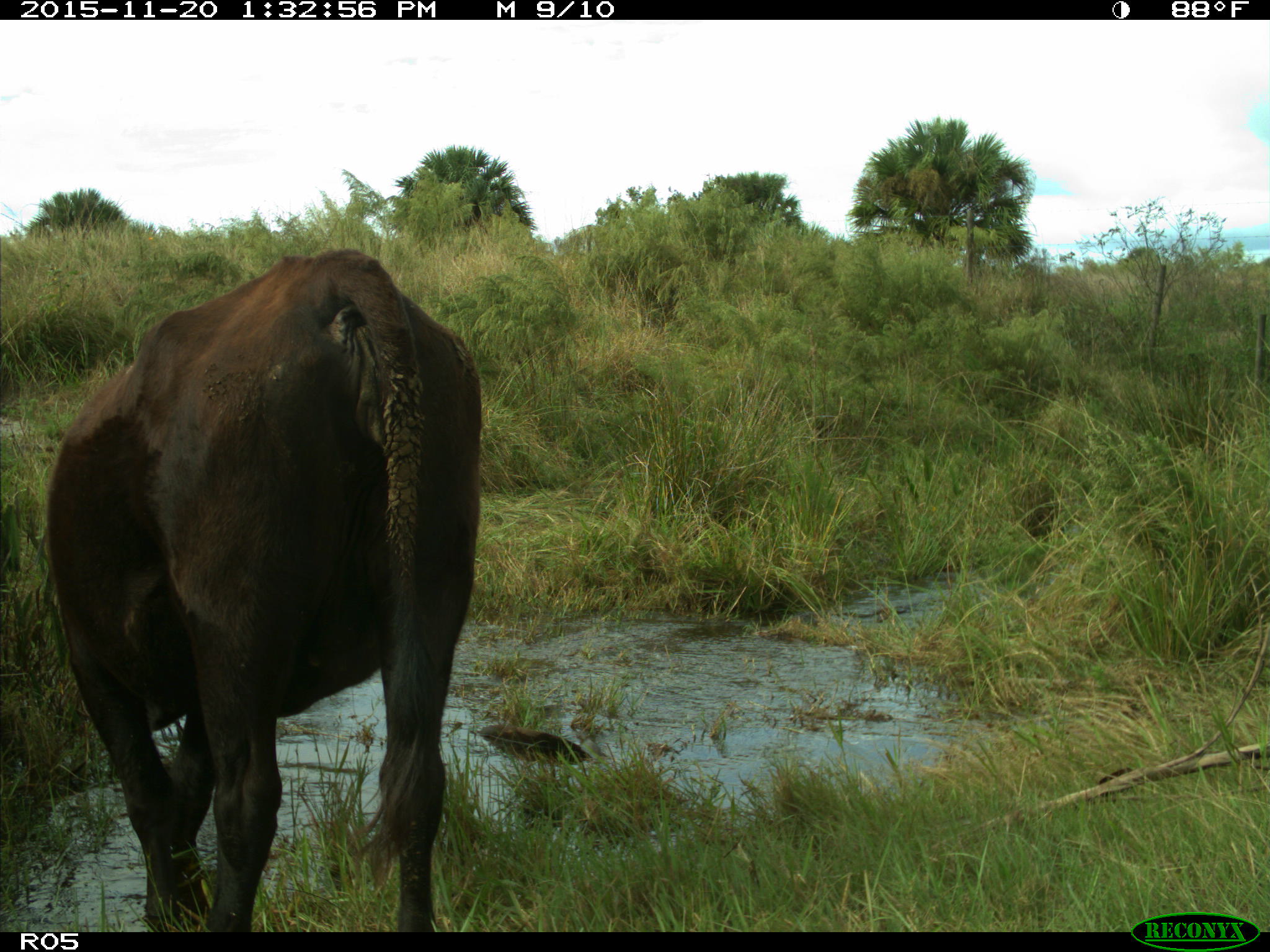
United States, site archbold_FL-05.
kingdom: Animalia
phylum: Chordata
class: Mammalia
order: Artiodactyla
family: Bovidae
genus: Bos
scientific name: Bos taurus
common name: domestic cow